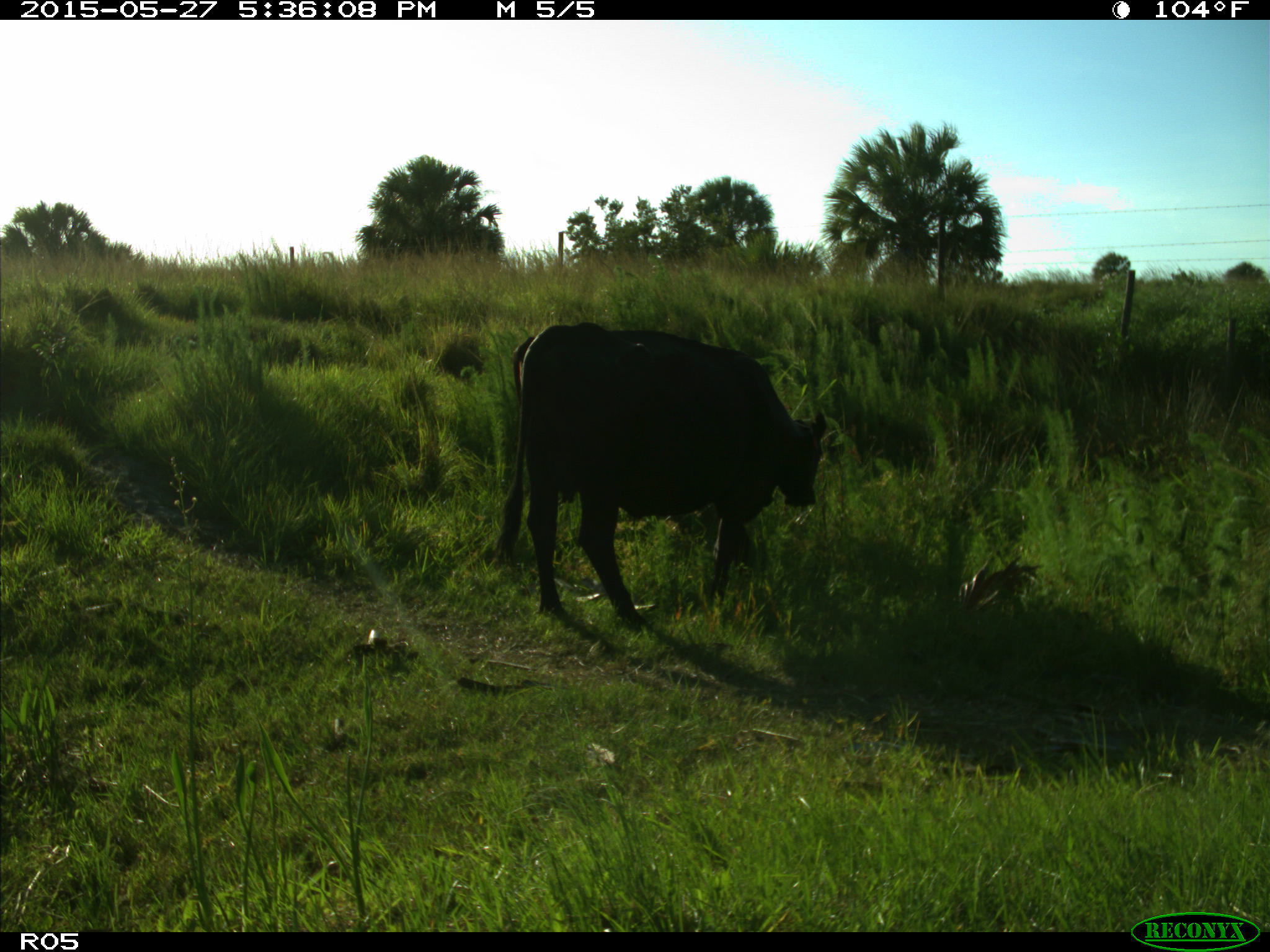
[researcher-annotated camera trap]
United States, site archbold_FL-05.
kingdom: Animalia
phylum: Chordata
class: Mammalia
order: Artiodactyla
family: Bovidae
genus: Bos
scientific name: Bos taurus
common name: domestic cow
Bos taurus (domestic cow).